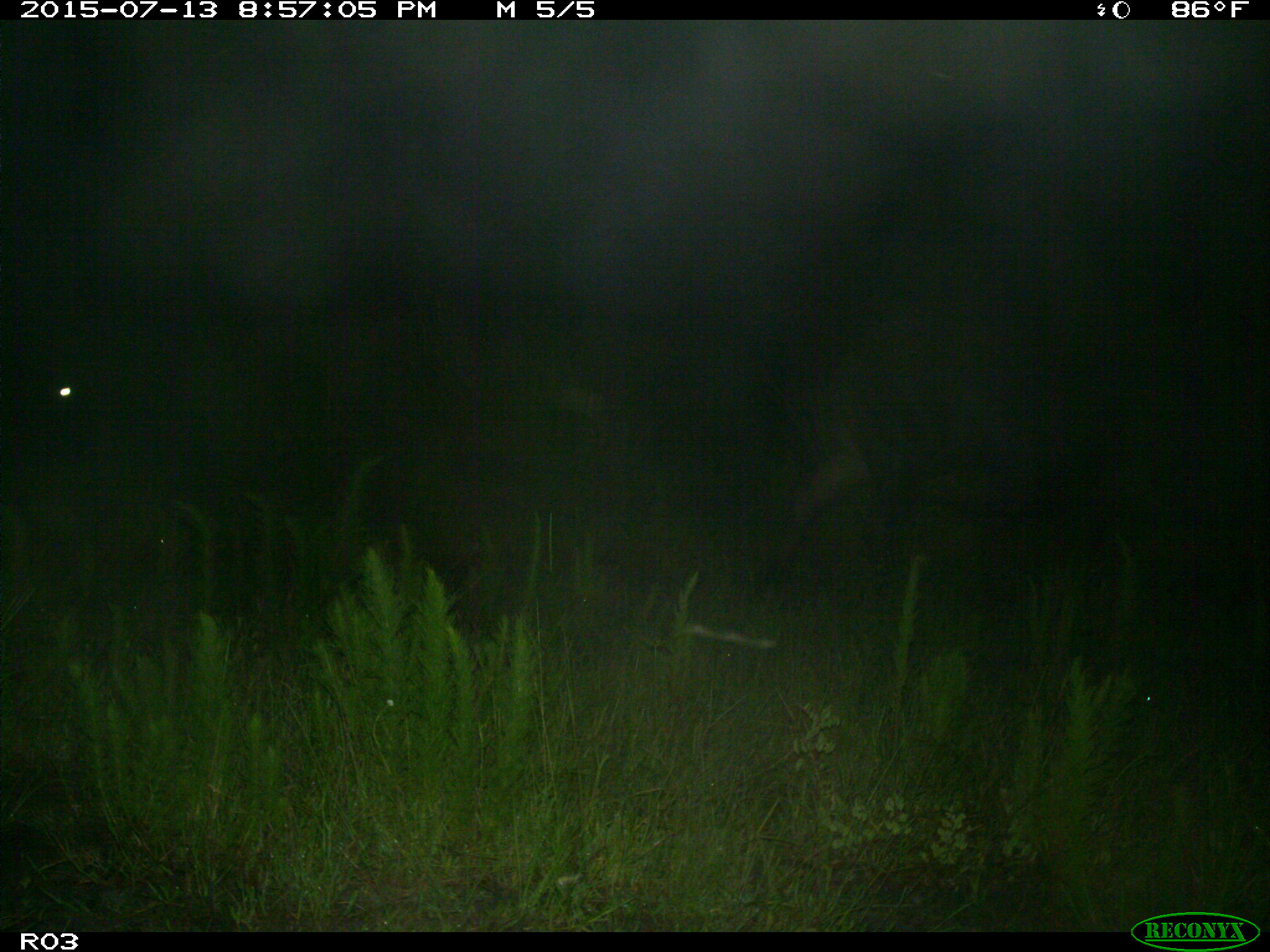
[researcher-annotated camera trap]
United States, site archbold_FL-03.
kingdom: Animalia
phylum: Chordata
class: Mammalia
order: Artiodactyla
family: Bovidae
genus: Bos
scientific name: Bos taurus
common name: domestic cow